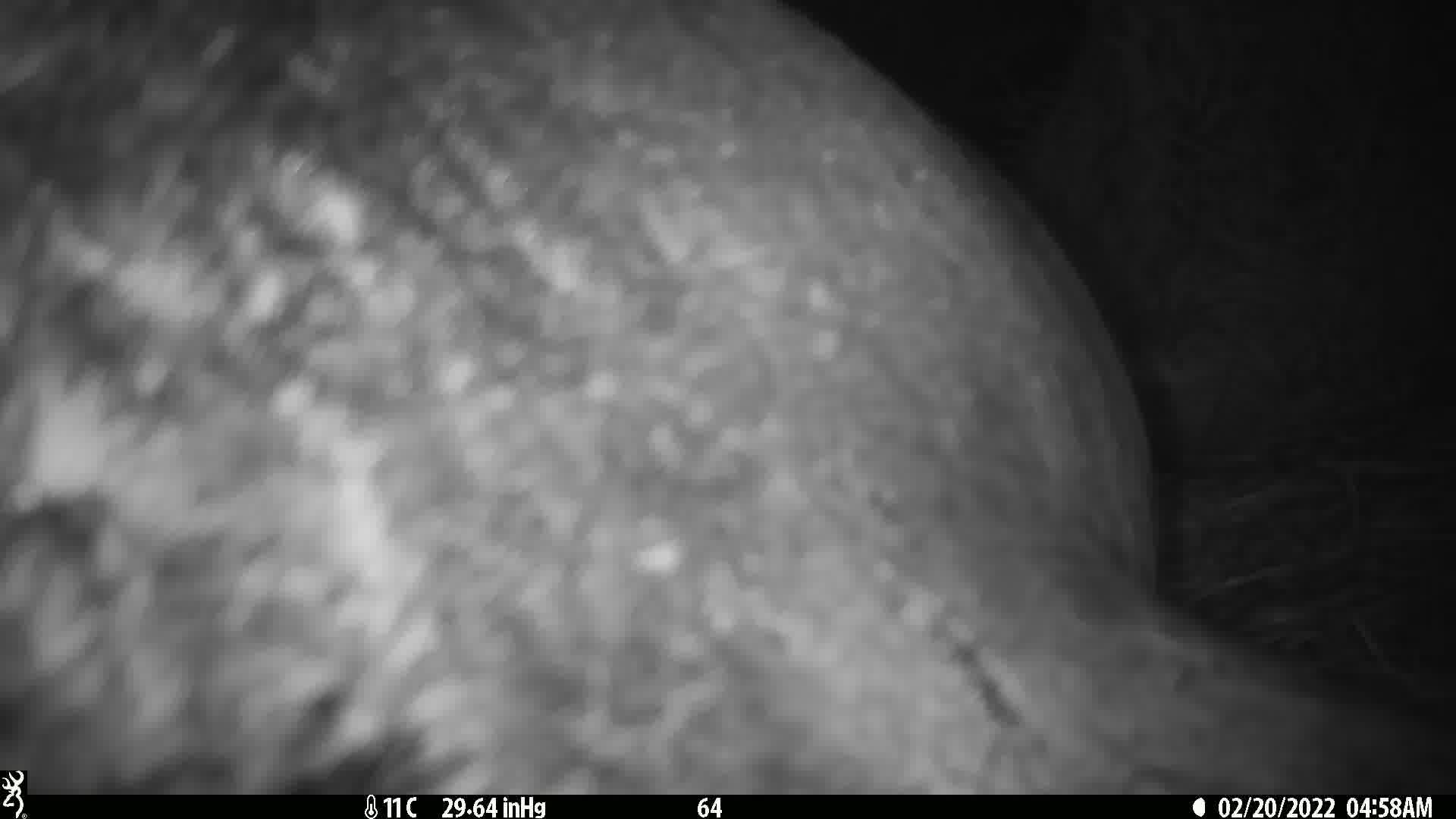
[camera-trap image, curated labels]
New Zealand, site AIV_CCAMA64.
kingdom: Animalia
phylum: Chordata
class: Mammalia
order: Carnivora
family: Otariidae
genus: Phocarctos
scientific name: Phocarctos hookeri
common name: new zealand sea lion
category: sealion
Sealion (new zealand sea lion) (Phocarctos hookeri).